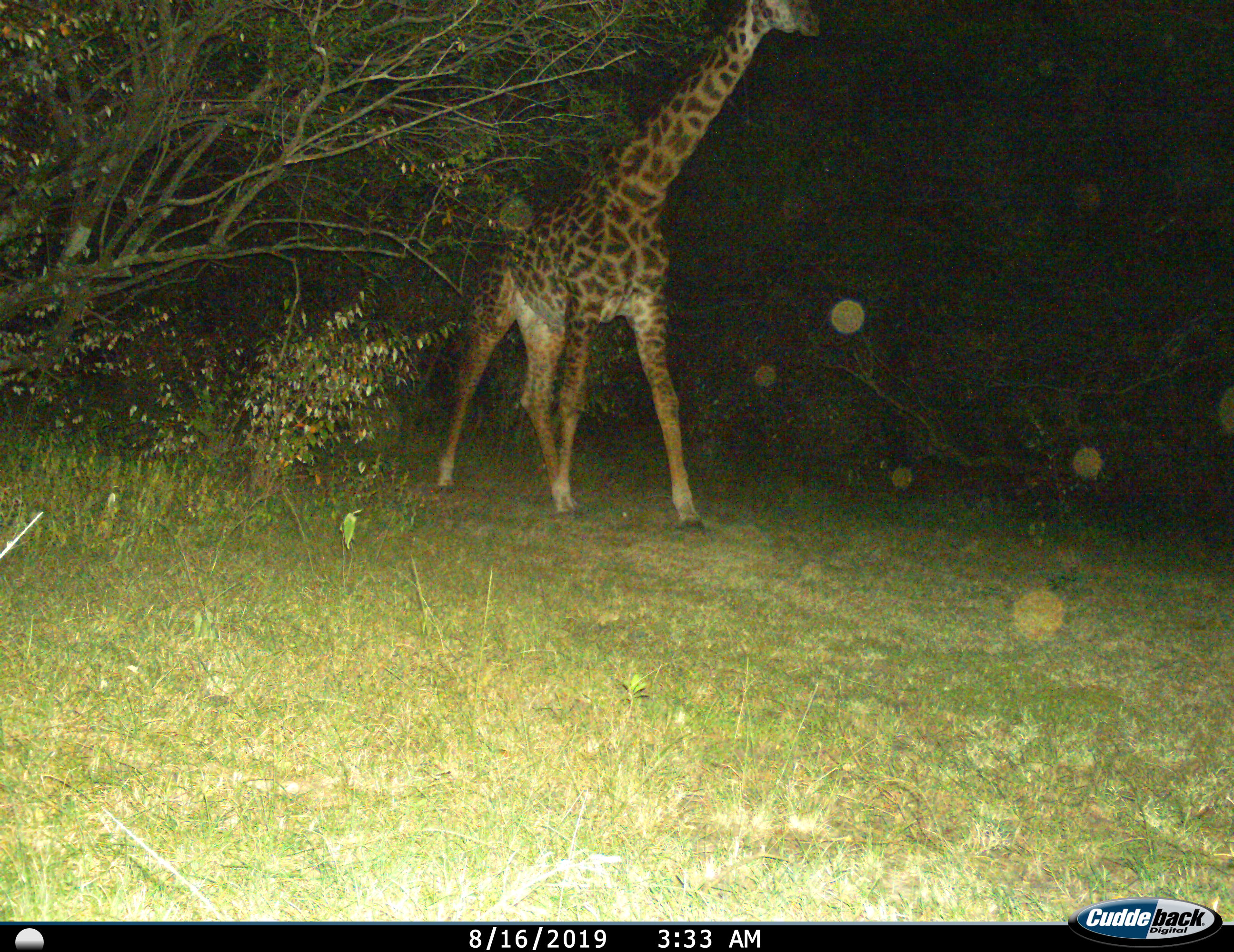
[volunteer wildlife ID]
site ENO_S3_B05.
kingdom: Animalia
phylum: Chordata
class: Mammalia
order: Artiodactyla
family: Giraffidae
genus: Giraffa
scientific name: Giraffa camelopardalis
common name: giraffe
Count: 1.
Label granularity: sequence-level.